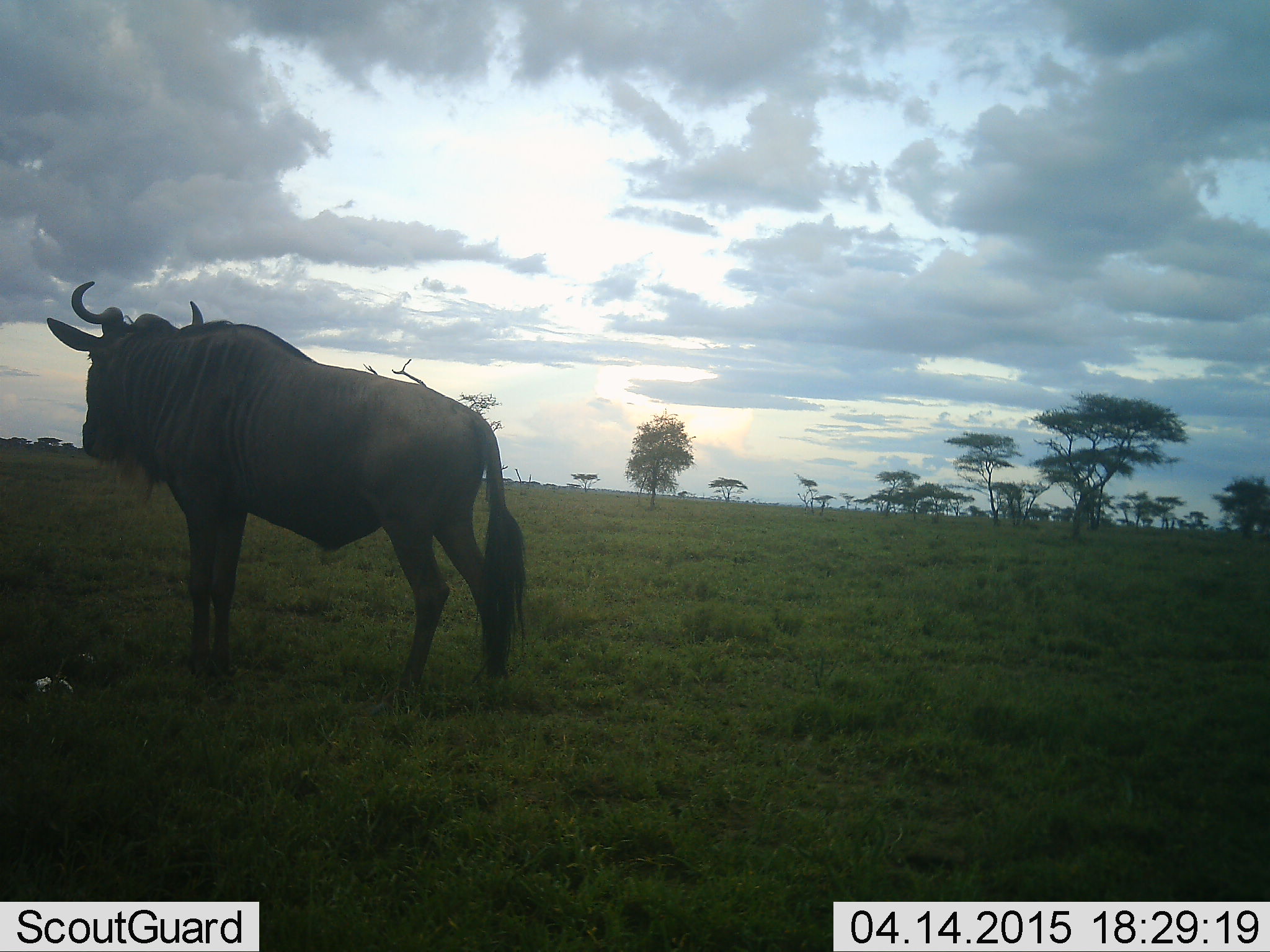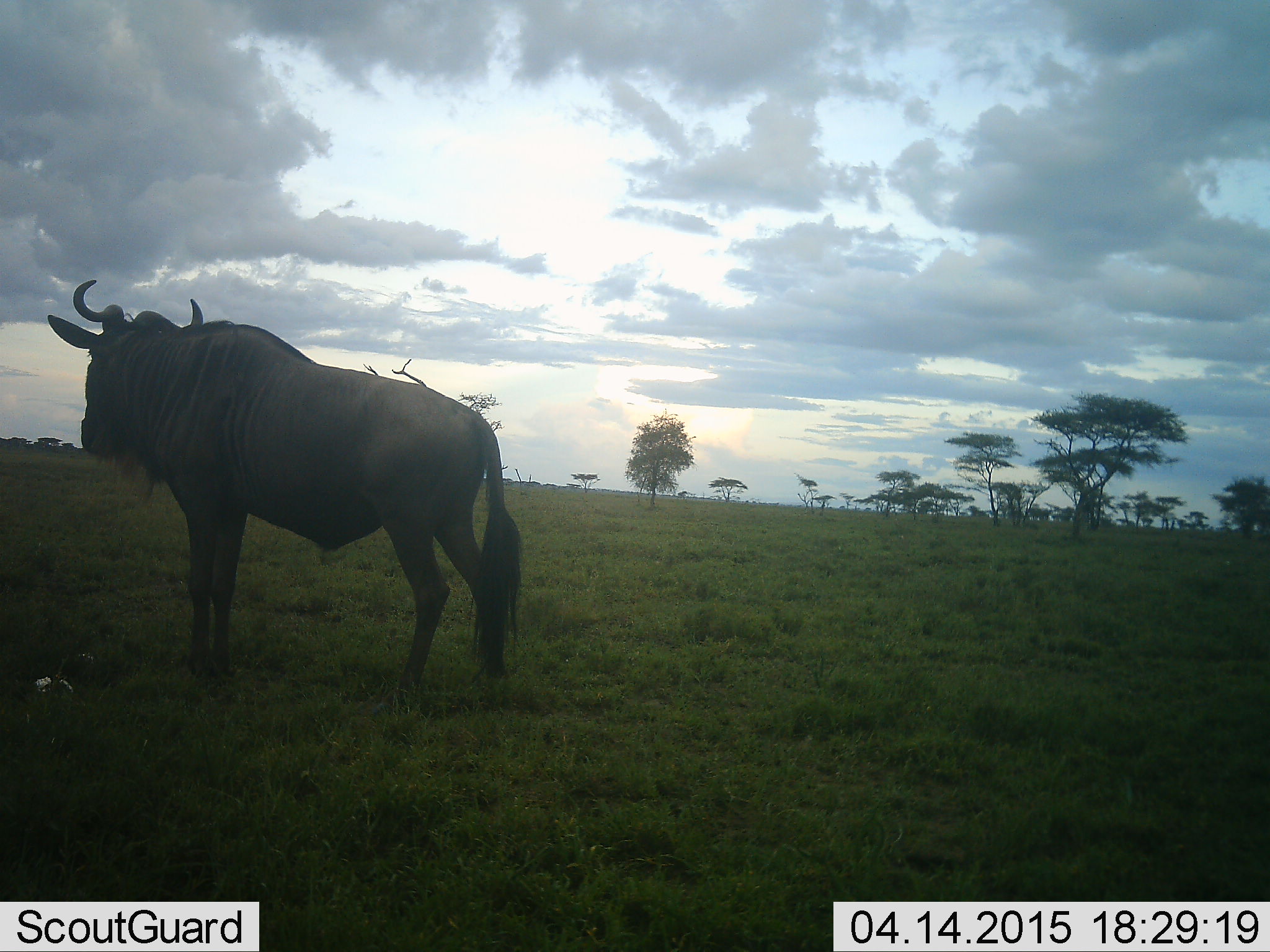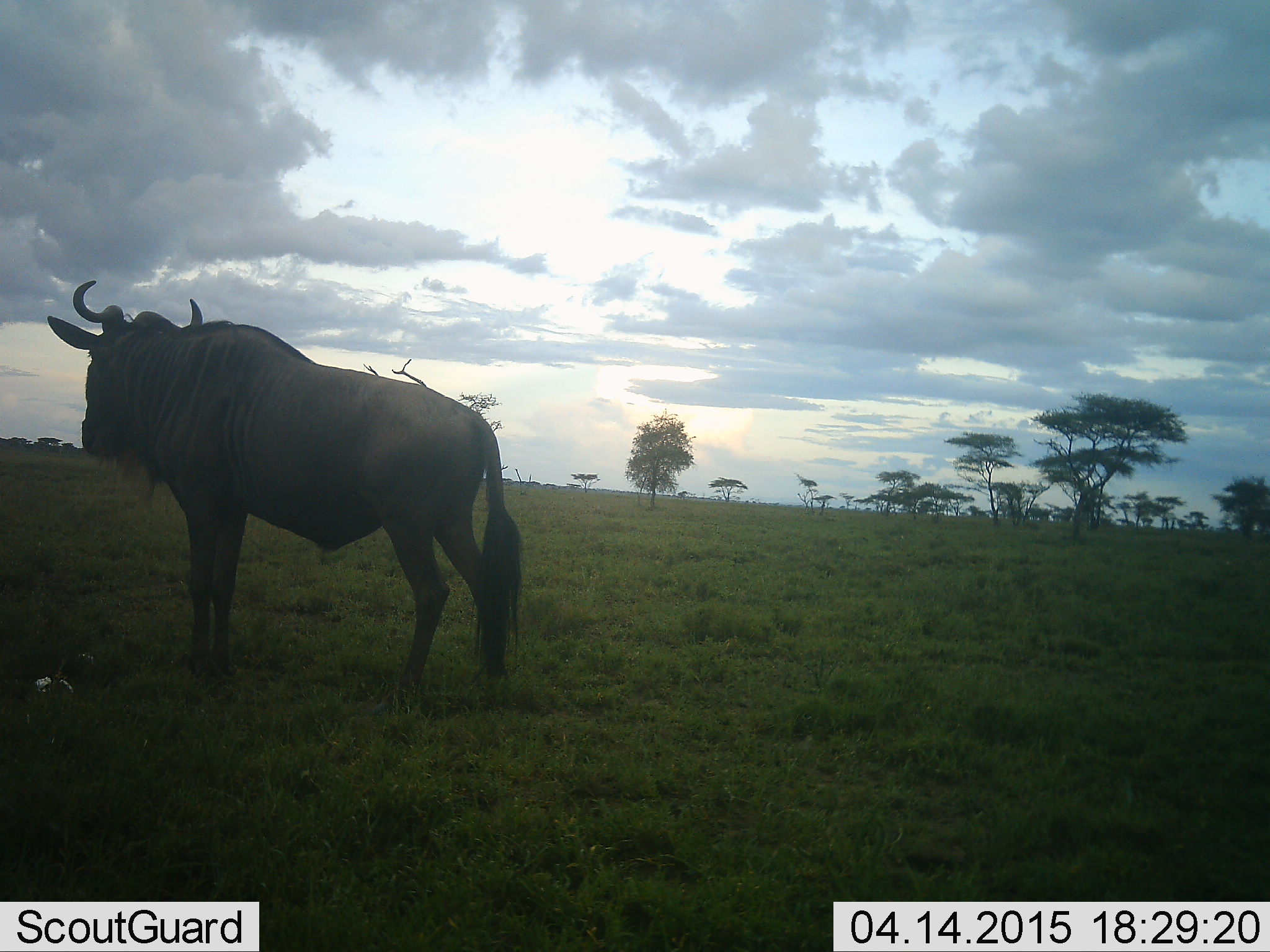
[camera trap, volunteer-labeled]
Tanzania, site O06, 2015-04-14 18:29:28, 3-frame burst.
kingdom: Animalia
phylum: Chordata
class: Mammalia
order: Artiodactyla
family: Bovidae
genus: Connochaetes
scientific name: Connochaetes taurinus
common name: blue wildebeest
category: wildebeest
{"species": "wildebeest (blue wildebeest) (Connochaetes taurinus)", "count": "1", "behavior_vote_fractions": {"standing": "100%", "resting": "0%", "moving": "0%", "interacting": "0%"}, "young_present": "0%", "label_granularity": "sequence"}